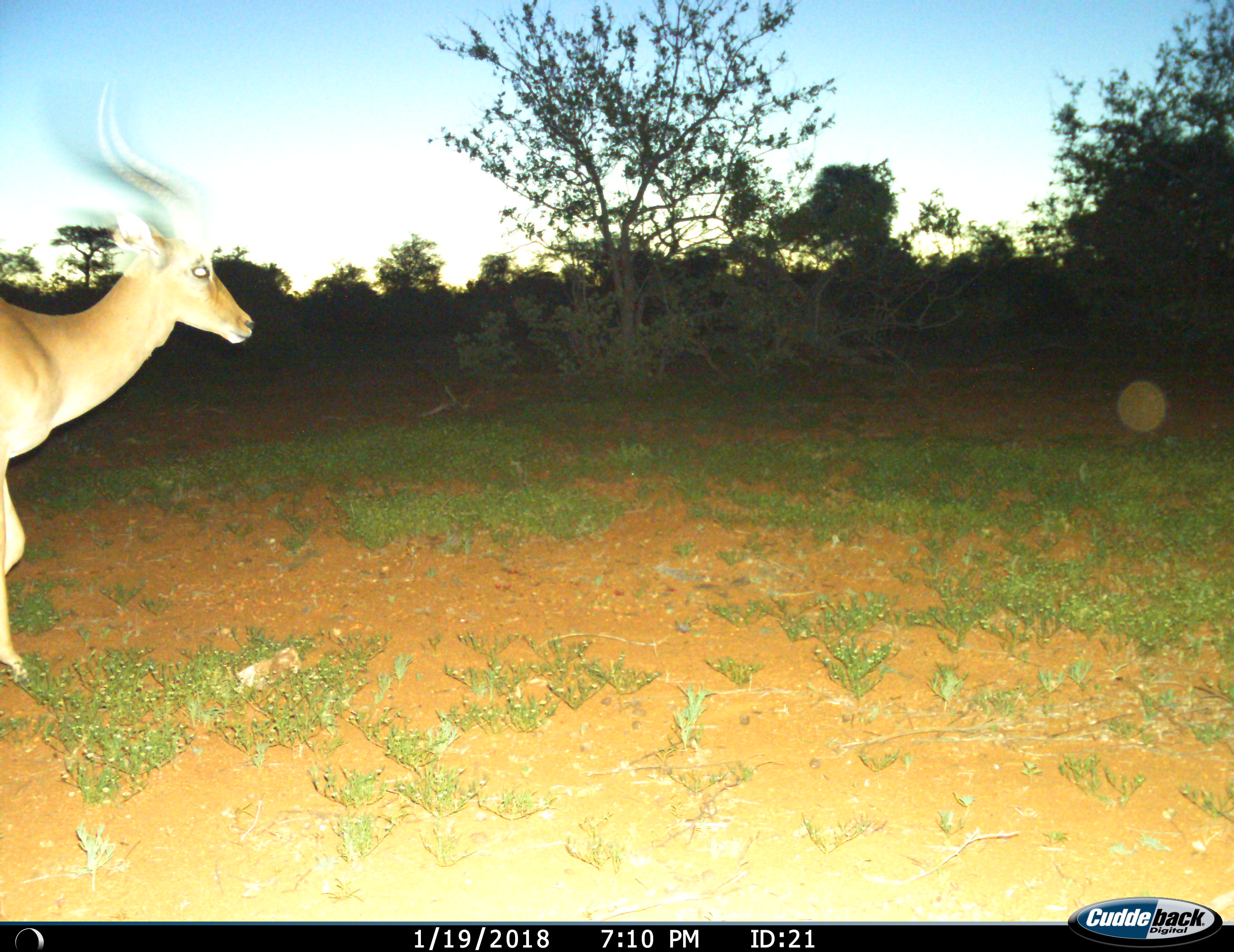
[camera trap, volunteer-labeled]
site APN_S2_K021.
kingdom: Animalia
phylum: Chordata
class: Mammalia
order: Artiodactyla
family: Bovidae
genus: Aepyceros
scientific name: Aepyceros melampus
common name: impala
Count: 1.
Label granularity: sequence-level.